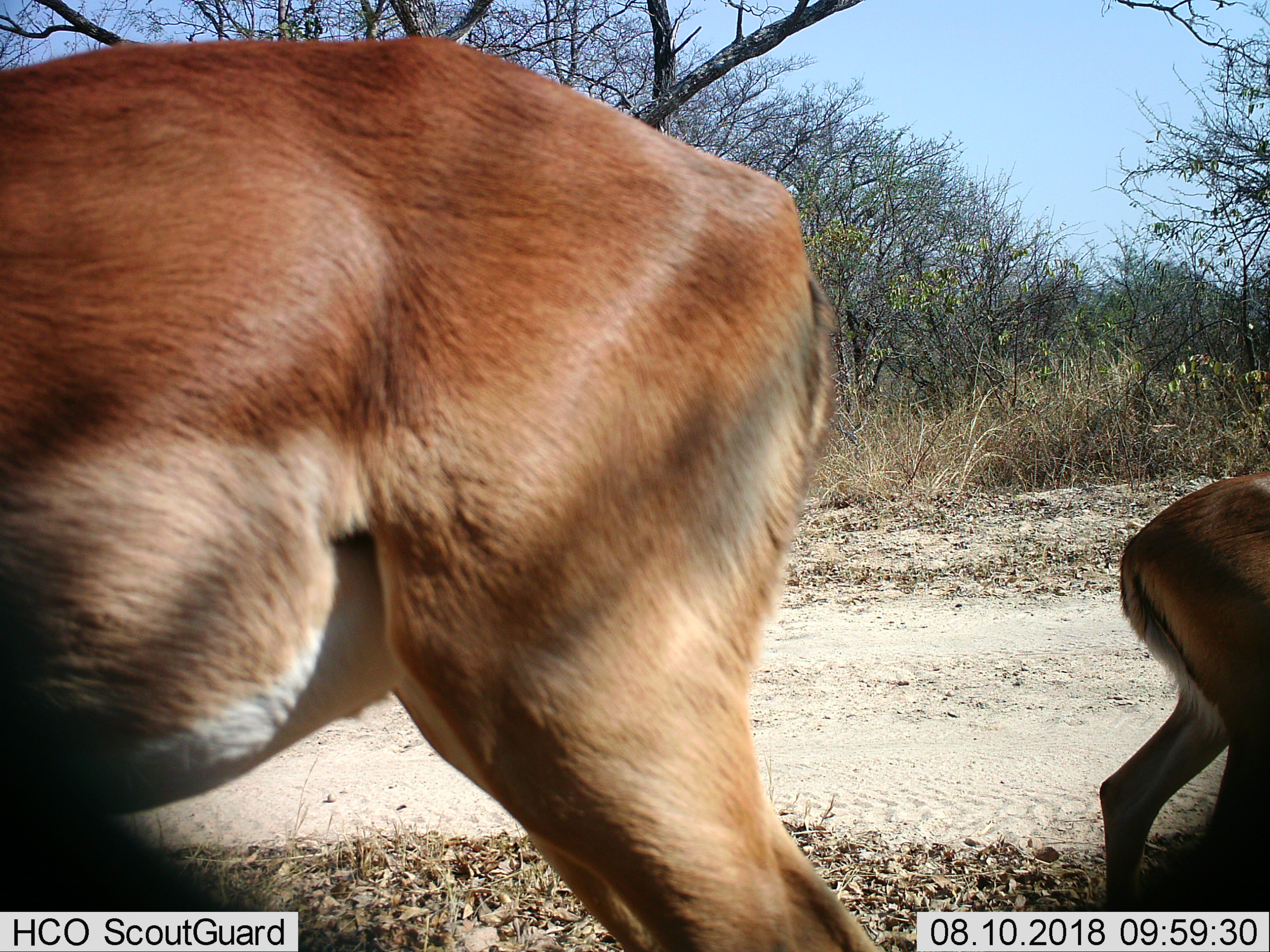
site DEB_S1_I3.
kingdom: Animalia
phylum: Chordata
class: Mammalia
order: Artiodactyla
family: Bovidae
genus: Aepyceros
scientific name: Aepyceros melampus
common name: impala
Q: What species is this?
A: Impala (Aepyceros melampus).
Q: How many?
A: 2.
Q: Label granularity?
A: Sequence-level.